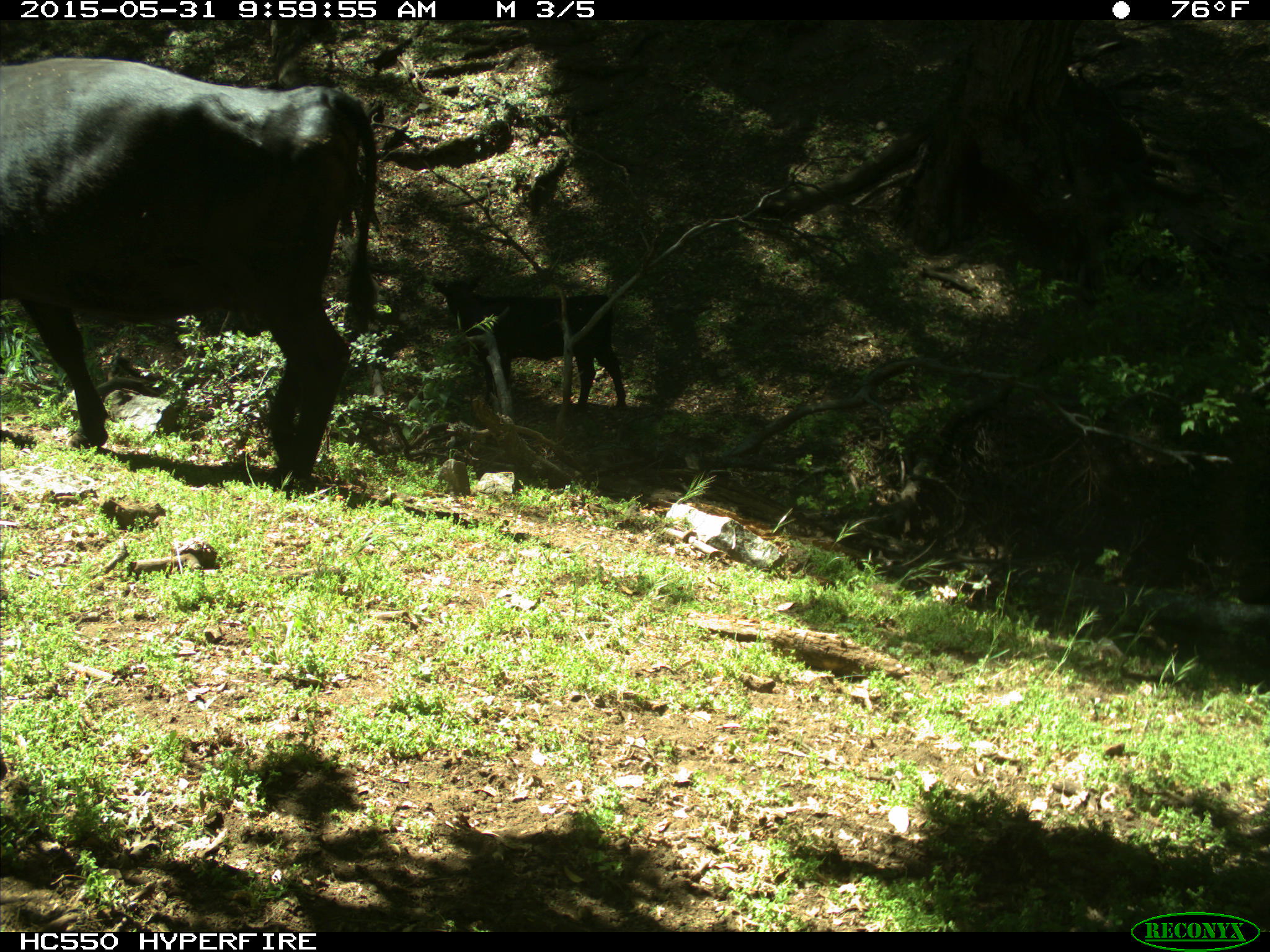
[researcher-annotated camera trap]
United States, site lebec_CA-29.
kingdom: Animalia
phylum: Chordata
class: Mammalia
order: Artiodactyla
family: Bovidae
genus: Bos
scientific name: Bos taurus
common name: domestic cow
Bos taurus (domestic cow).